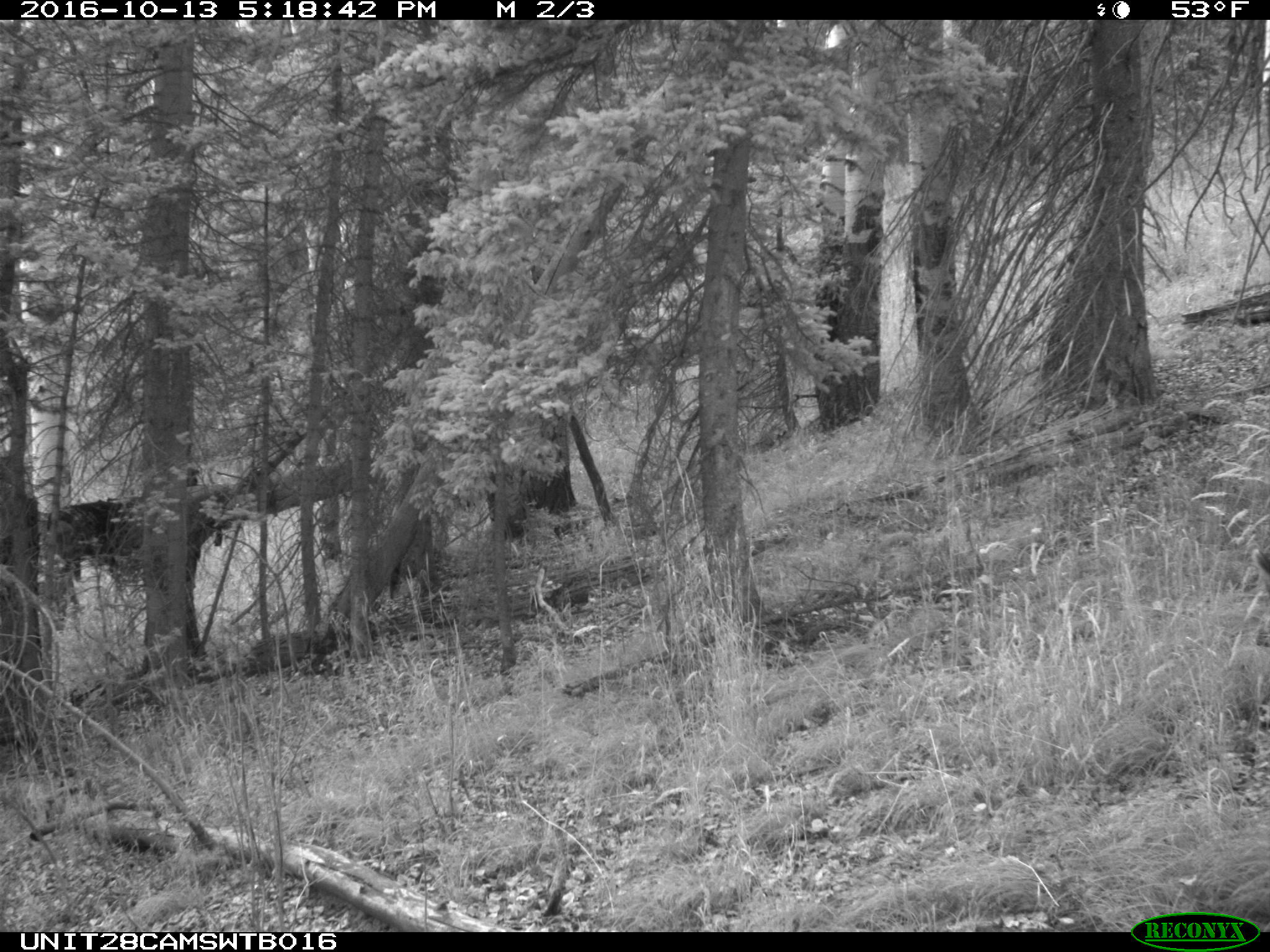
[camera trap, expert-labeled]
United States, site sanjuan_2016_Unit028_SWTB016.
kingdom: Animalia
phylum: Chordata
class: Mammalia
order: Artiodactyla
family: Cervidae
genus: Odocoileus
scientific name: Odocoileus hemionus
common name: mule deer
Odocoileus hemionus (mule deer).